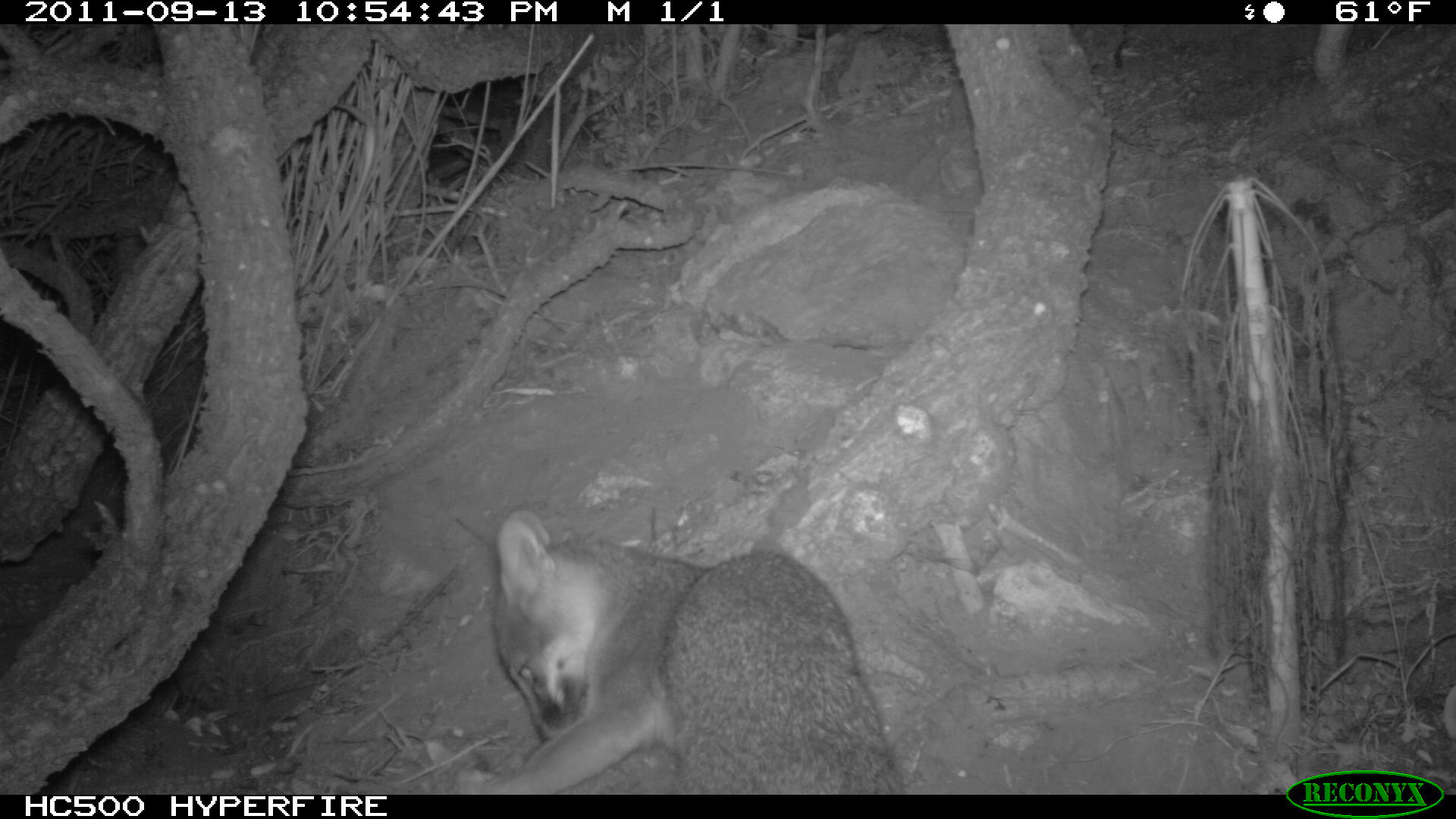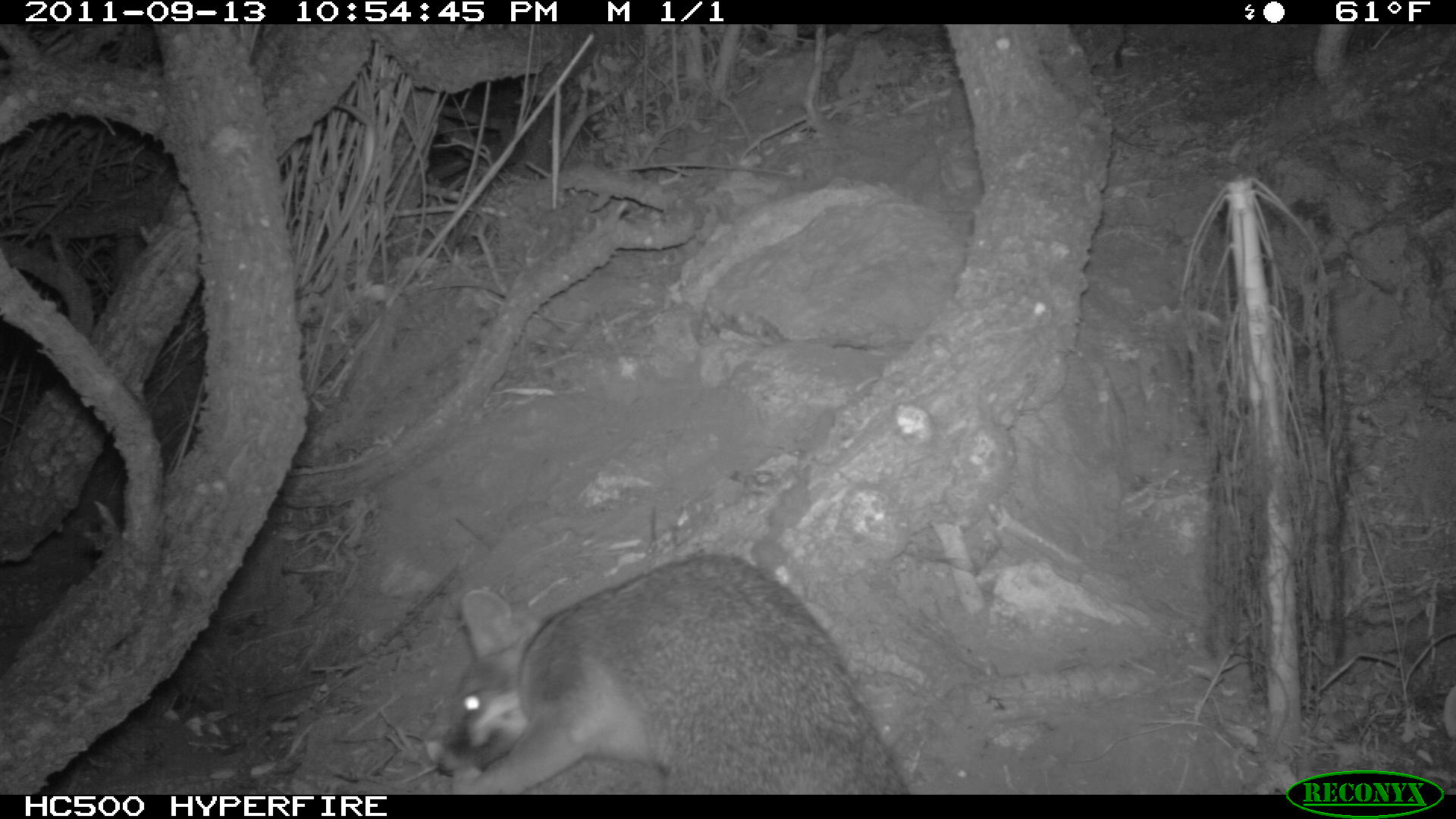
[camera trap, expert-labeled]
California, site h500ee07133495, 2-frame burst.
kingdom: Animalia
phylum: Chordata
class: Mammalia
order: Carnivora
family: Canidae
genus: Urocyon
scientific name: Urocyon littoralis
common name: island fox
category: fox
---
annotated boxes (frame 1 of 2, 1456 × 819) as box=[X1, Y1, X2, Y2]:
fox: box=[451, 507, 909, 794]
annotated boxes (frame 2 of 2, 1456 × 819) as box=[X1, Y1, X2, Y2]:
fox: box=[429, 551, 906, 792]